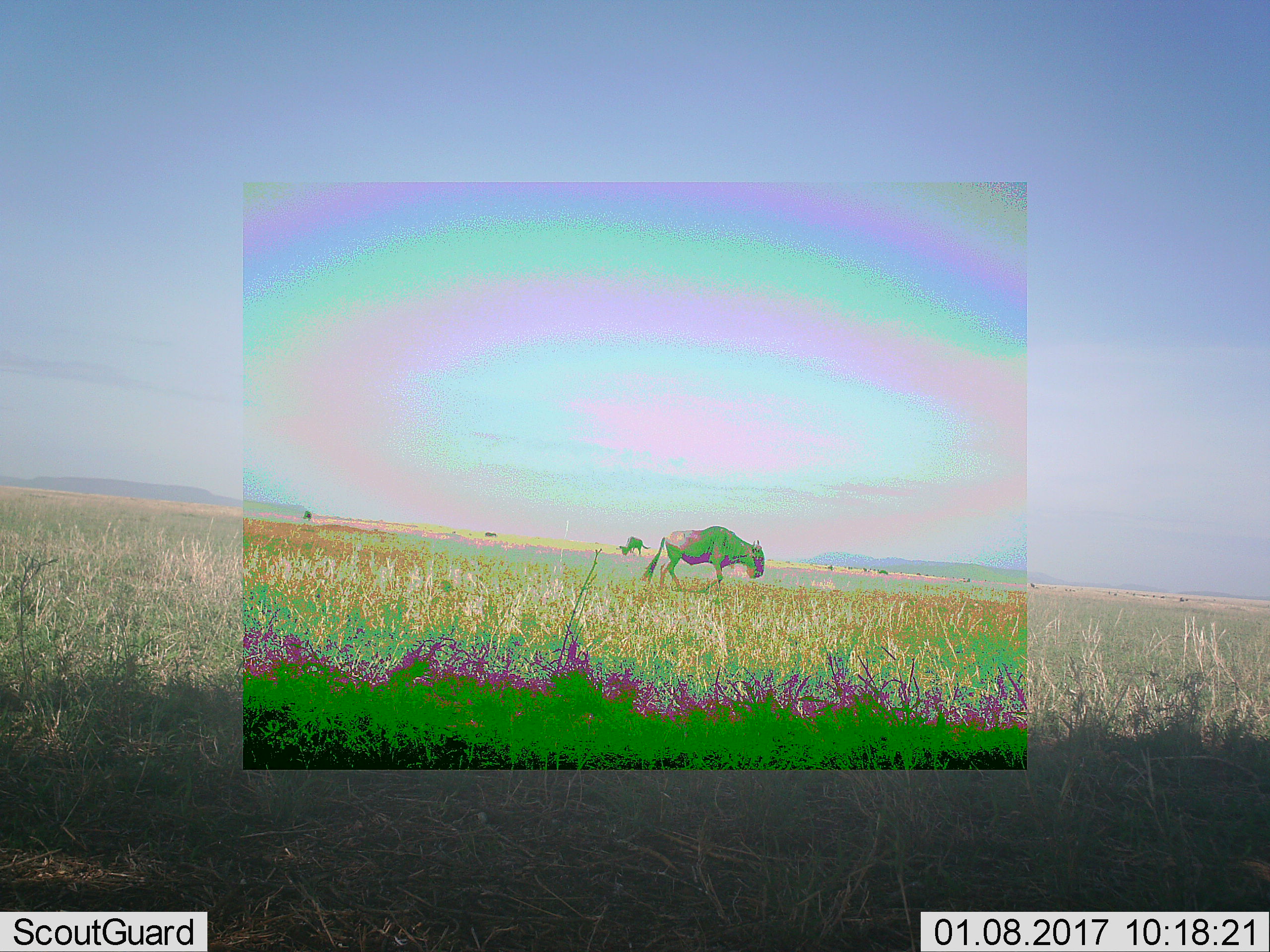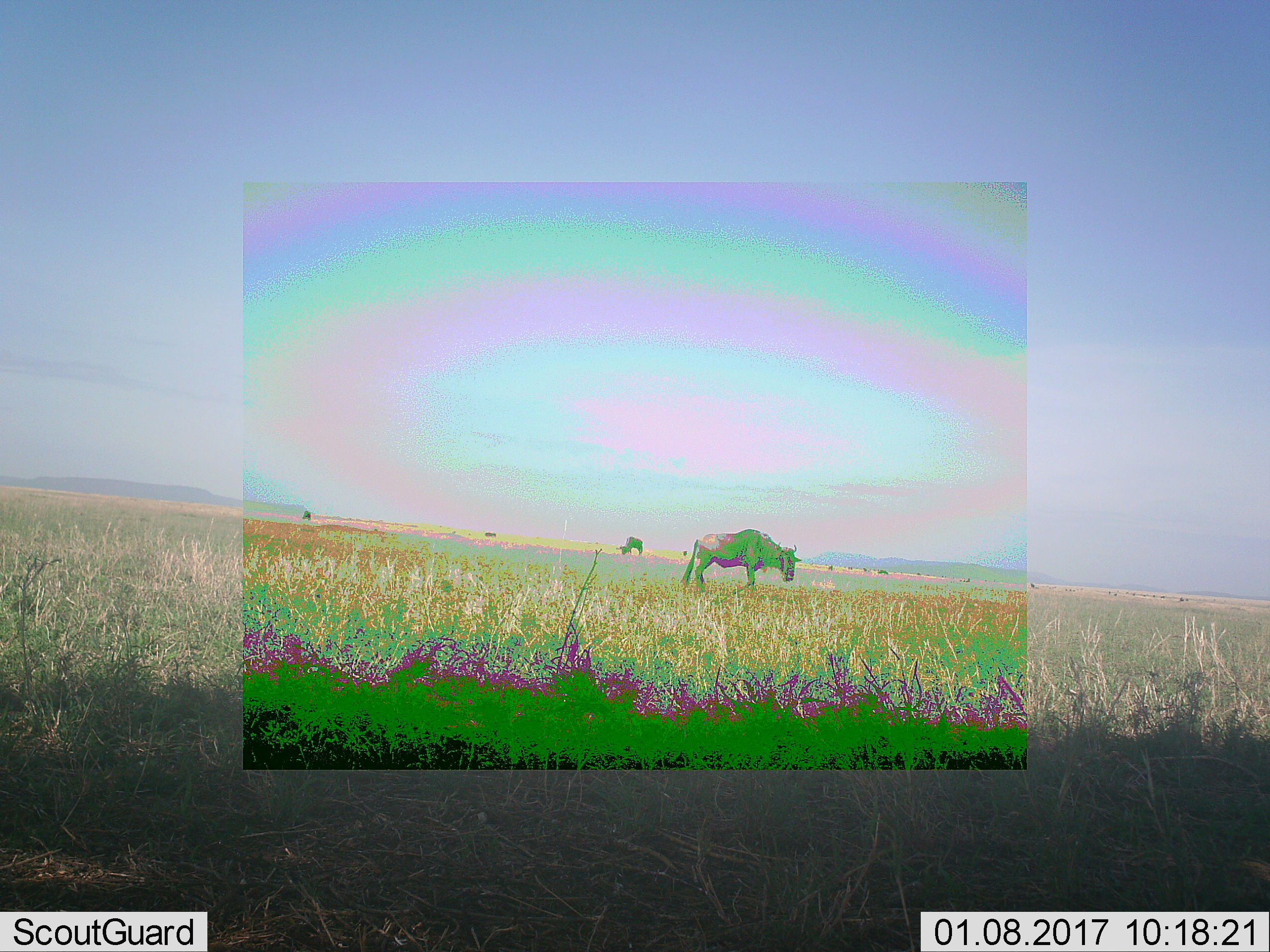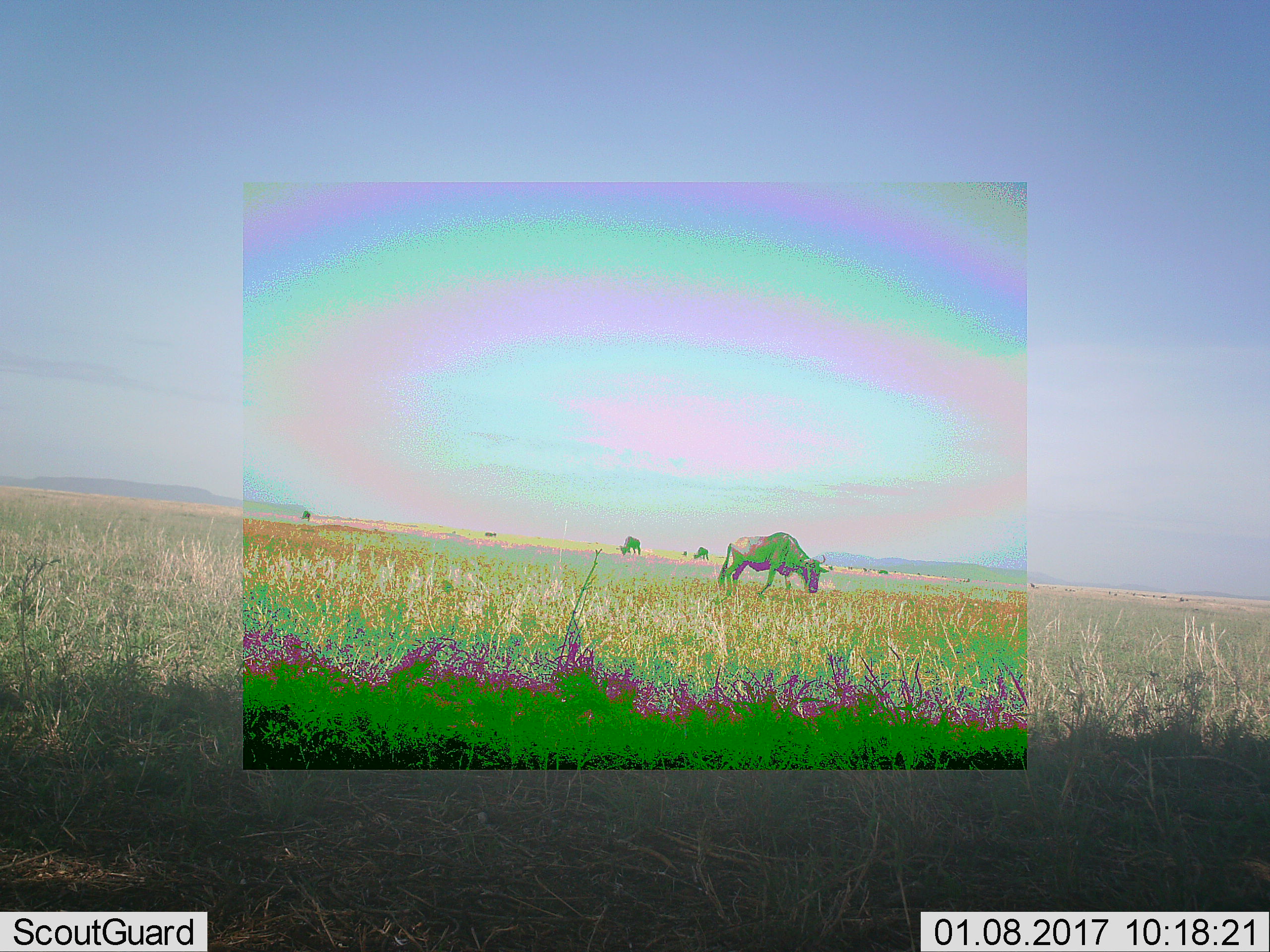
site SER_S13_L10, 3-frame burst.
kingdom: Animalia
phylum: Chordata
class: Mammalia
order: Artiodactyla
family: Bovidae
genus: Connochaetes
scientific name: Connochaetes taurinus taurinus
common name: blue wildebeest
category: wildebeestblue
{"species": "wildebeestblue (blue wildebeest) (Connochaetes taurinus taurinus)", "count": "2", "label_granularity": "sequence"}